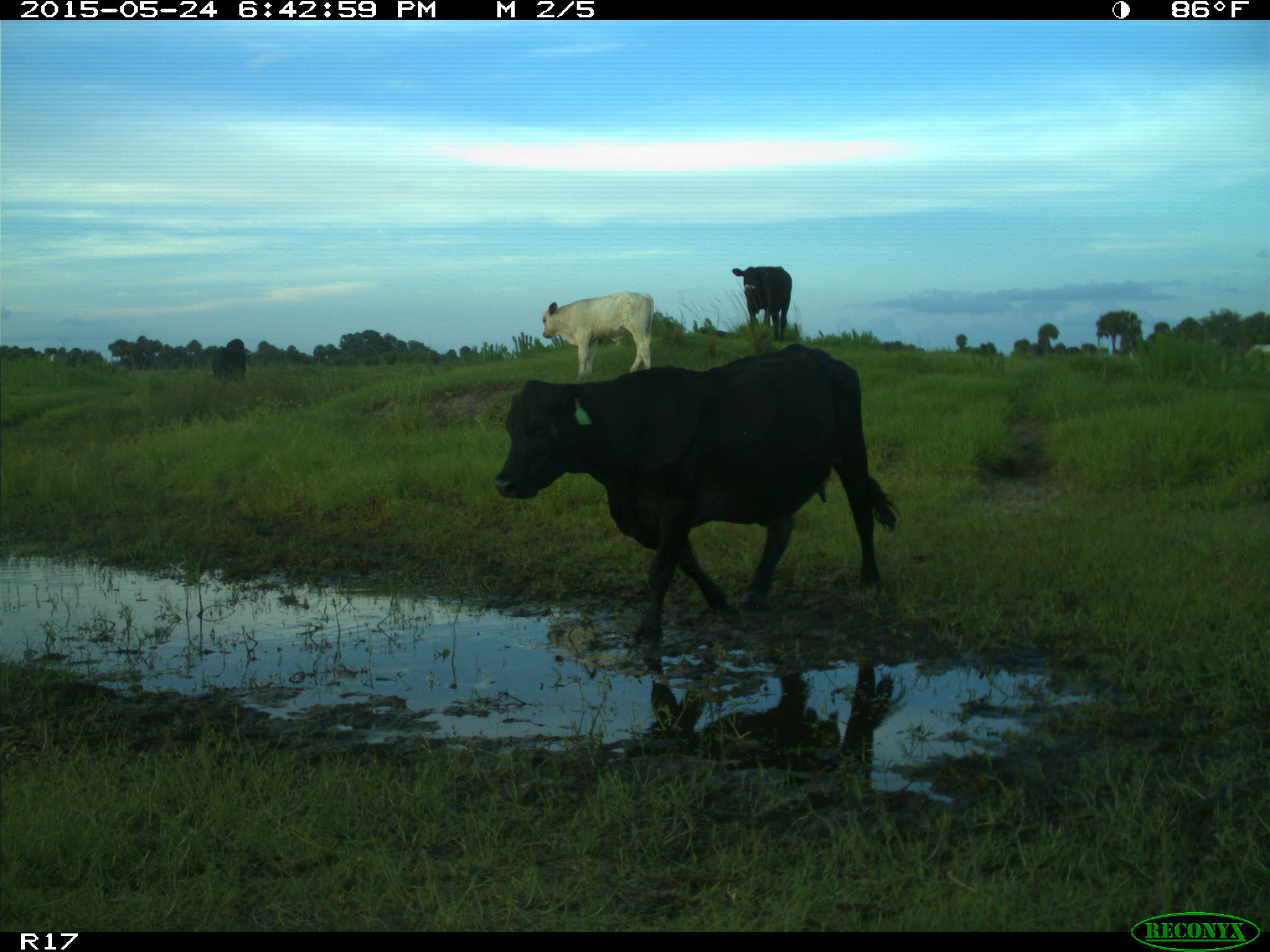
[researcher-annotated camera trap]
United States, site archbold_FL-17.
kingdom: Animalia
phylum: Chordata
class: Mammalia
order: Artiodactyla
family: Bovidae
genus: Bos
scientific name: Bos taurus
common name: domestic cow